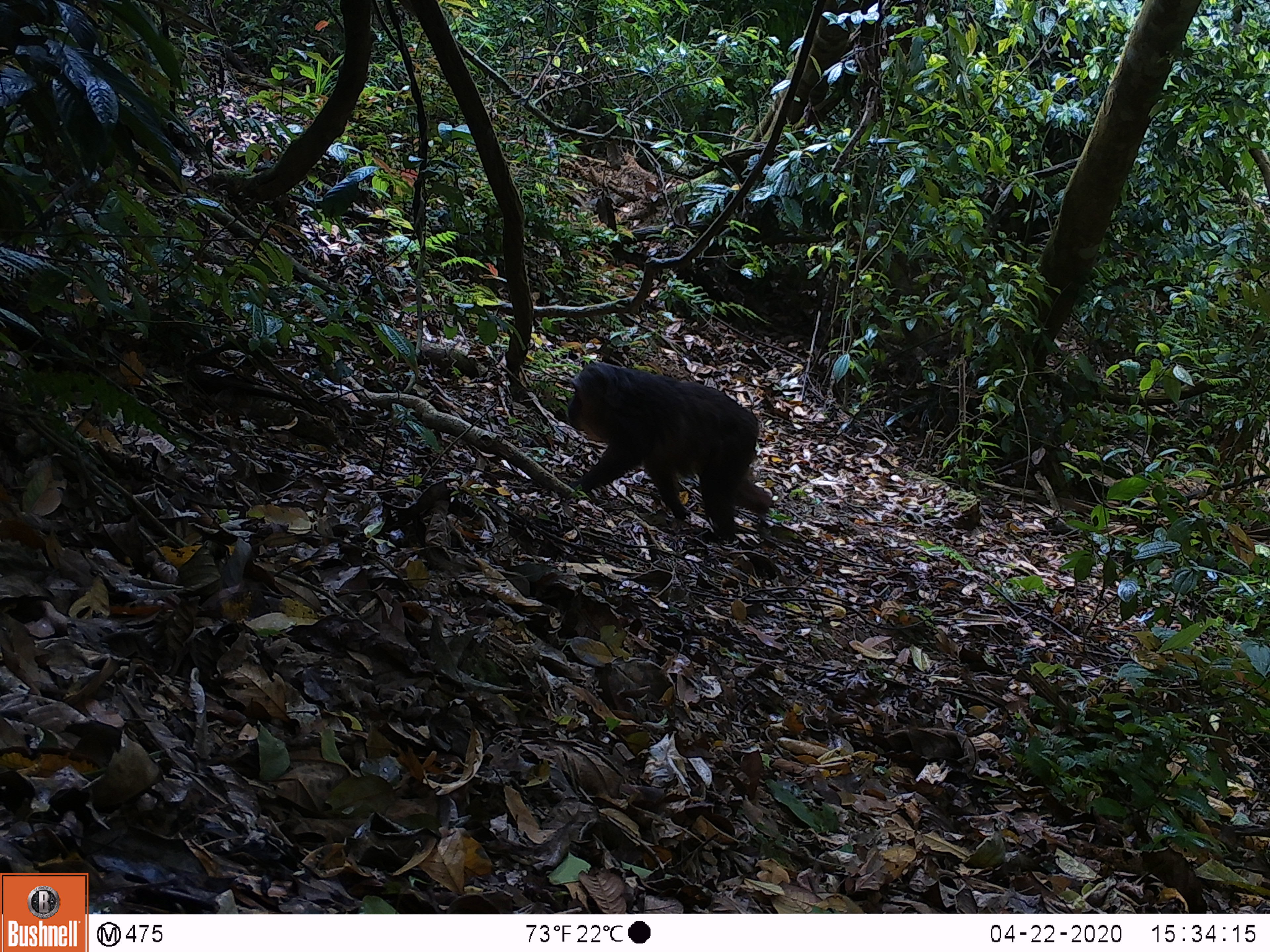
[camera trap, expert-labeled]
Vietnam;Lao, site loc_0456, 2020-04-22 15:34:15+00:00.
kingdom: Animalia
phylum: Chordata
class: Mammalia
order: Primates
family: Cercopithecidae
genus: Macaca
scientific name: Macaca arctoides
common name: stump-tailed macaque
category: stump tailed macaque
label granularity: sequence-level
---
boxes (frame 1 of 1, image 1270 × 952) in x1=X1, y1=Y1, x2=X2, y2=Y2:
stump tailed macaque: x1=562, y1=359, x2=774, y2=541